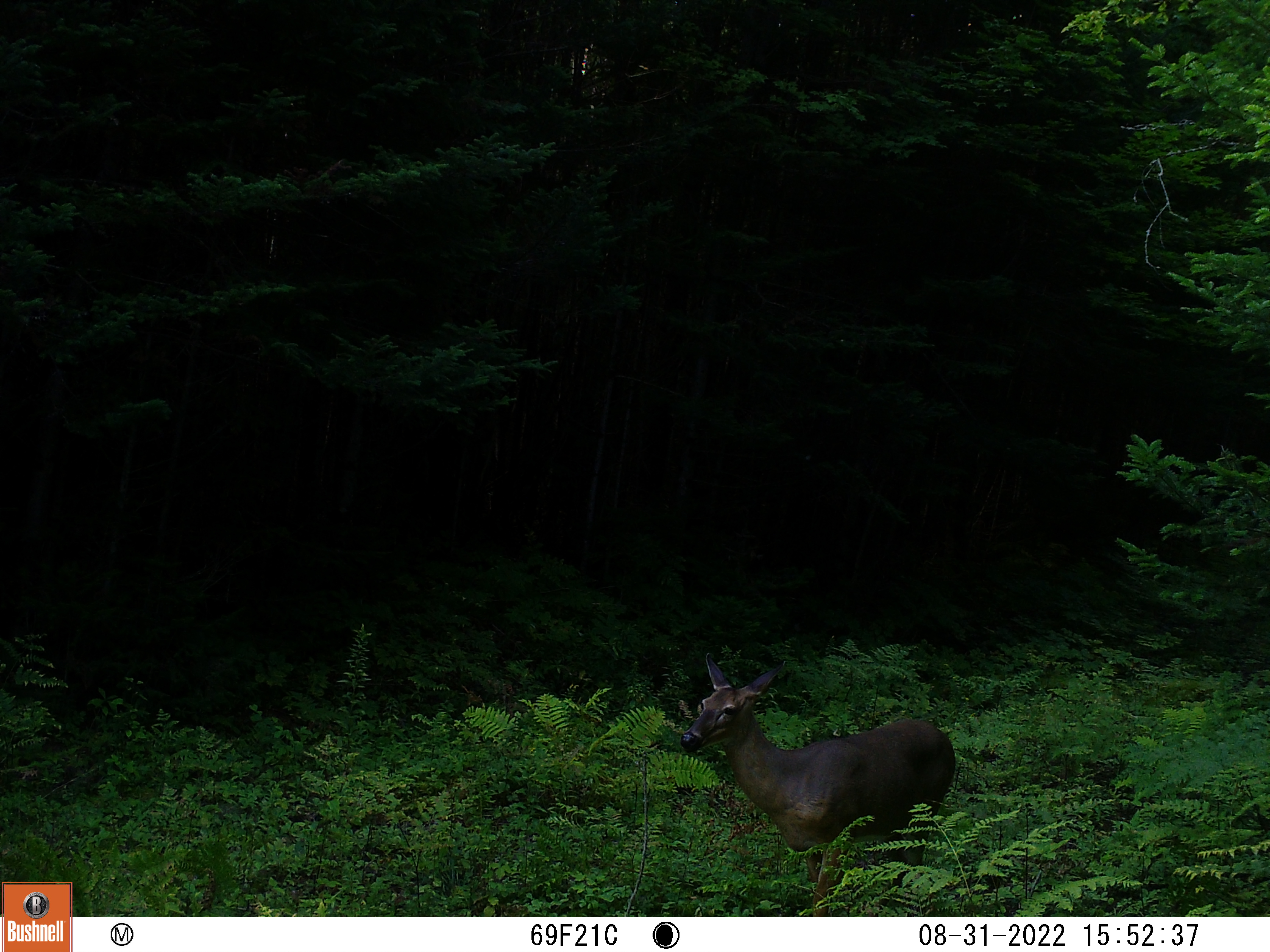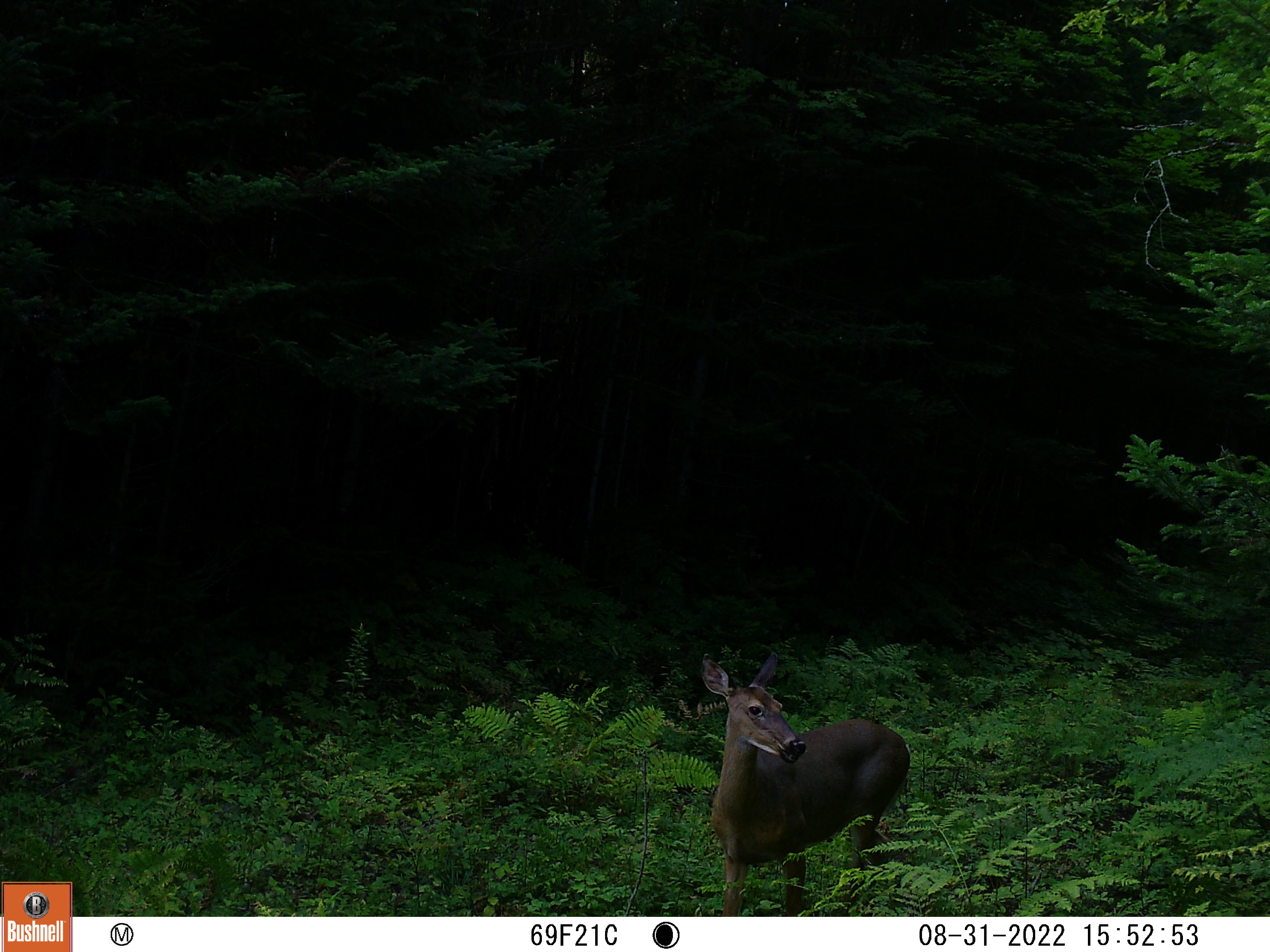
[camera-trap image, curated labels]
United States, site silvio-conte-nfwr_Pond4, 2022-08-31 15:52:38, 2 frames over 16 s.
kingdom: Animalia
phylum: Chordata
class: Mammalia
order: Artiodactyla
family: Cervidae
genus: Odocoileus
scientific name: Odocoileus virginianus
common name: white-tailed deer